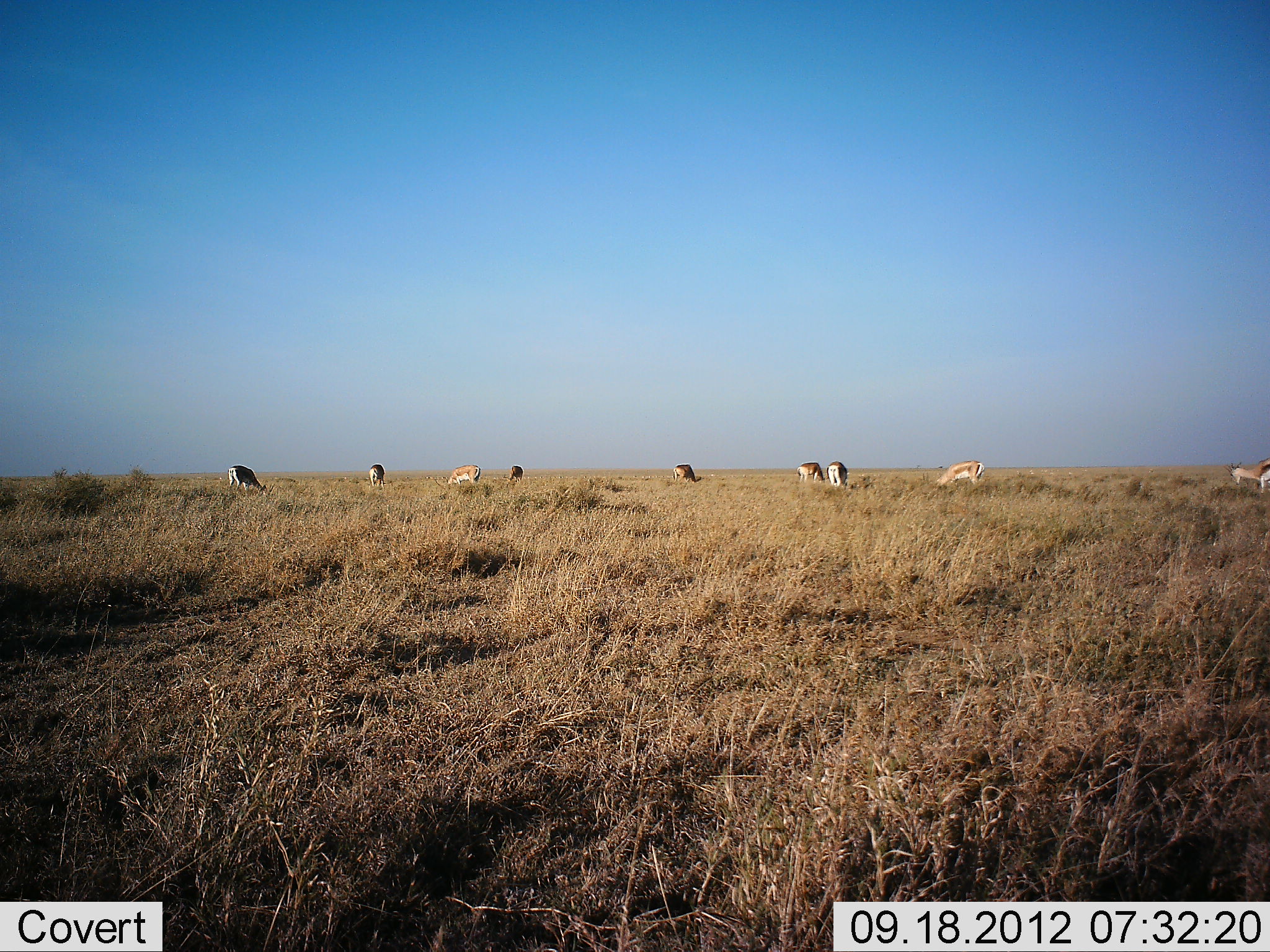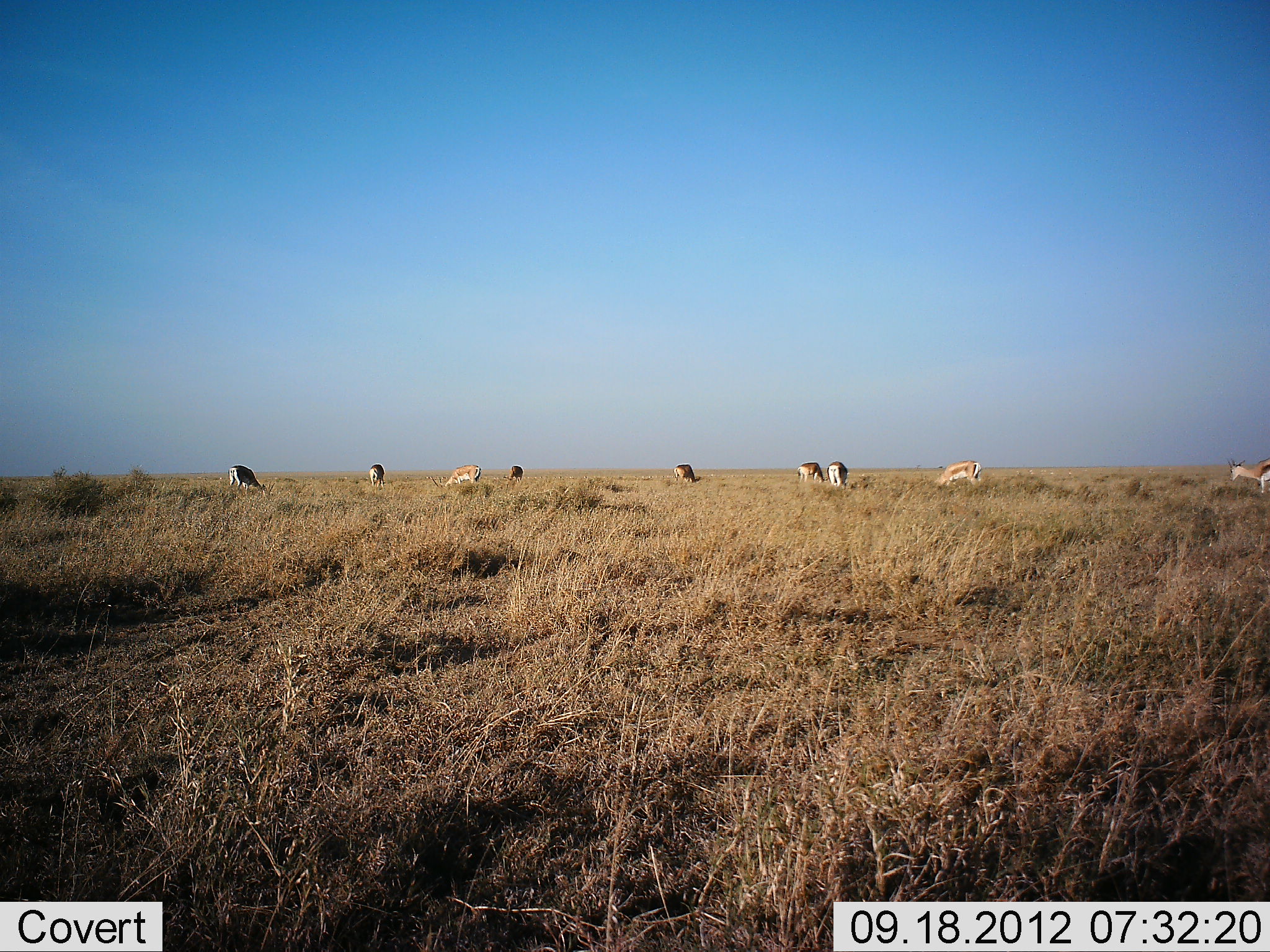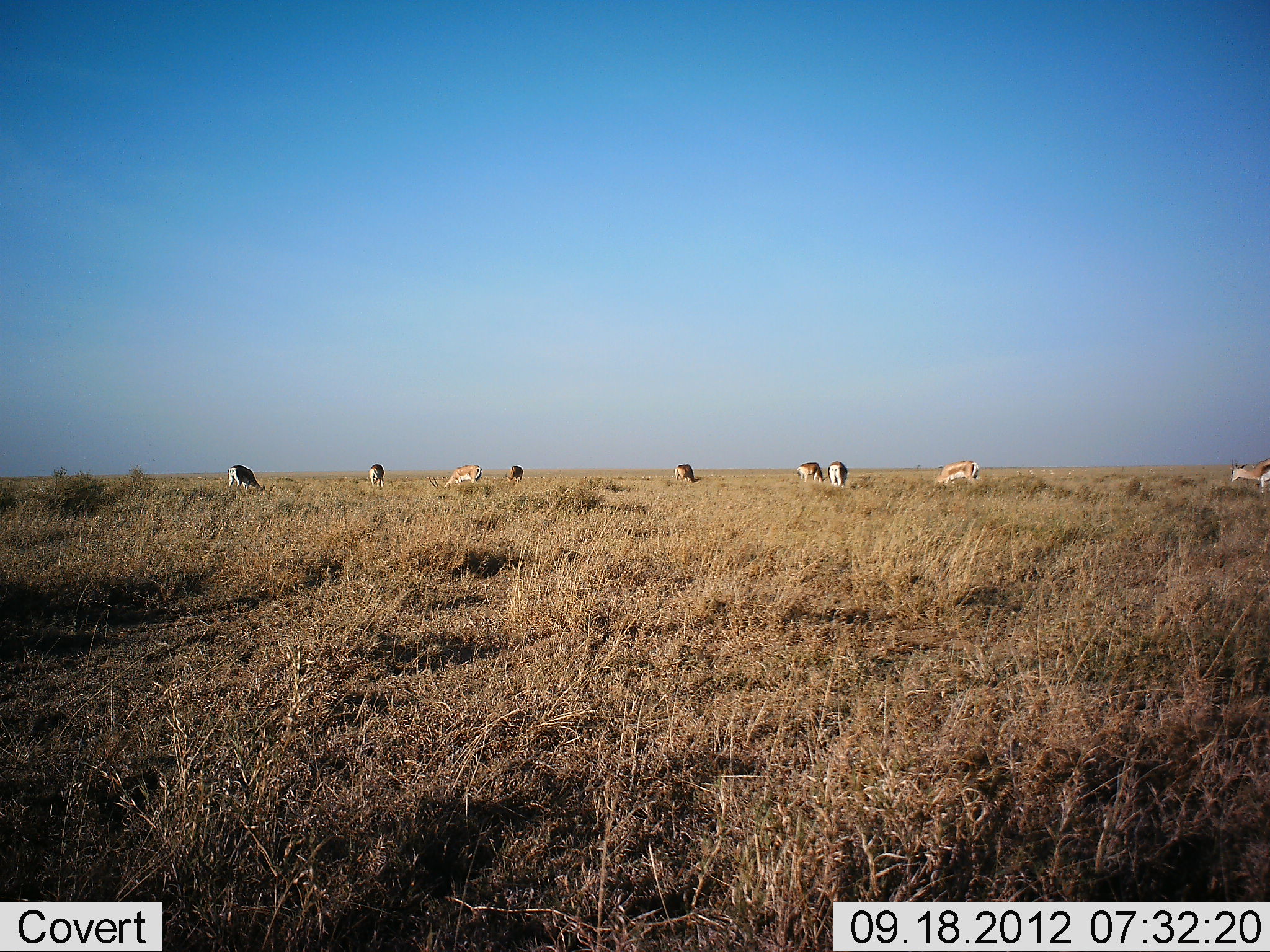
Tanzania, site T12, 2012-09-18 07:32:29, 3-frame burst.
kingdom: Animalia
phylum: Chordata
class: Mammalia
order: Artiodactyla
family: Bovidae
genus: Nanger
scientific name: Nanger granti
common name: grant's gazelle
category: gazellegrants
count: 9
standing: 54%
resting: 0%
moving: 0%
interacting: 0%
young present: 0%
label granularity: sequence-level